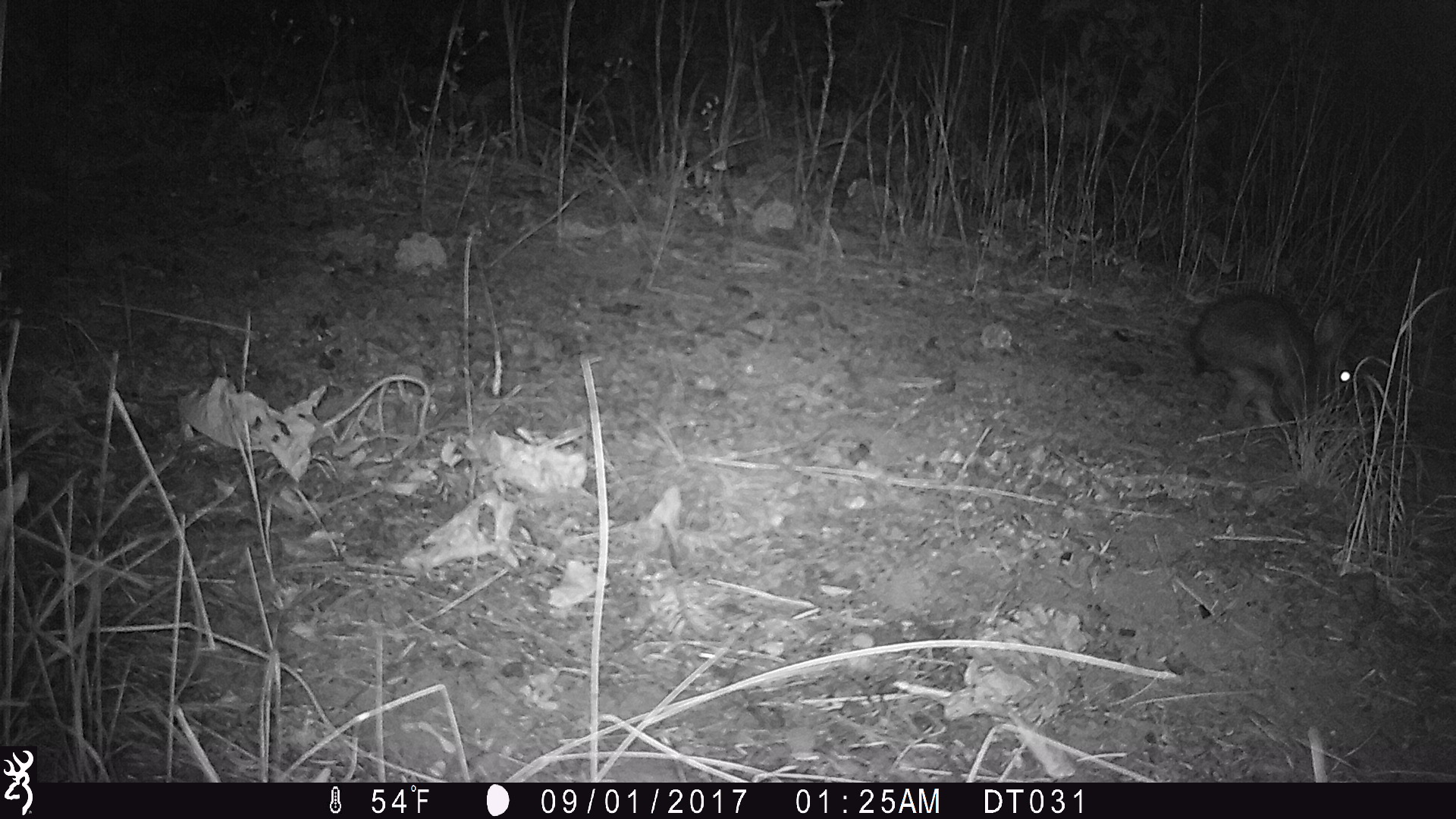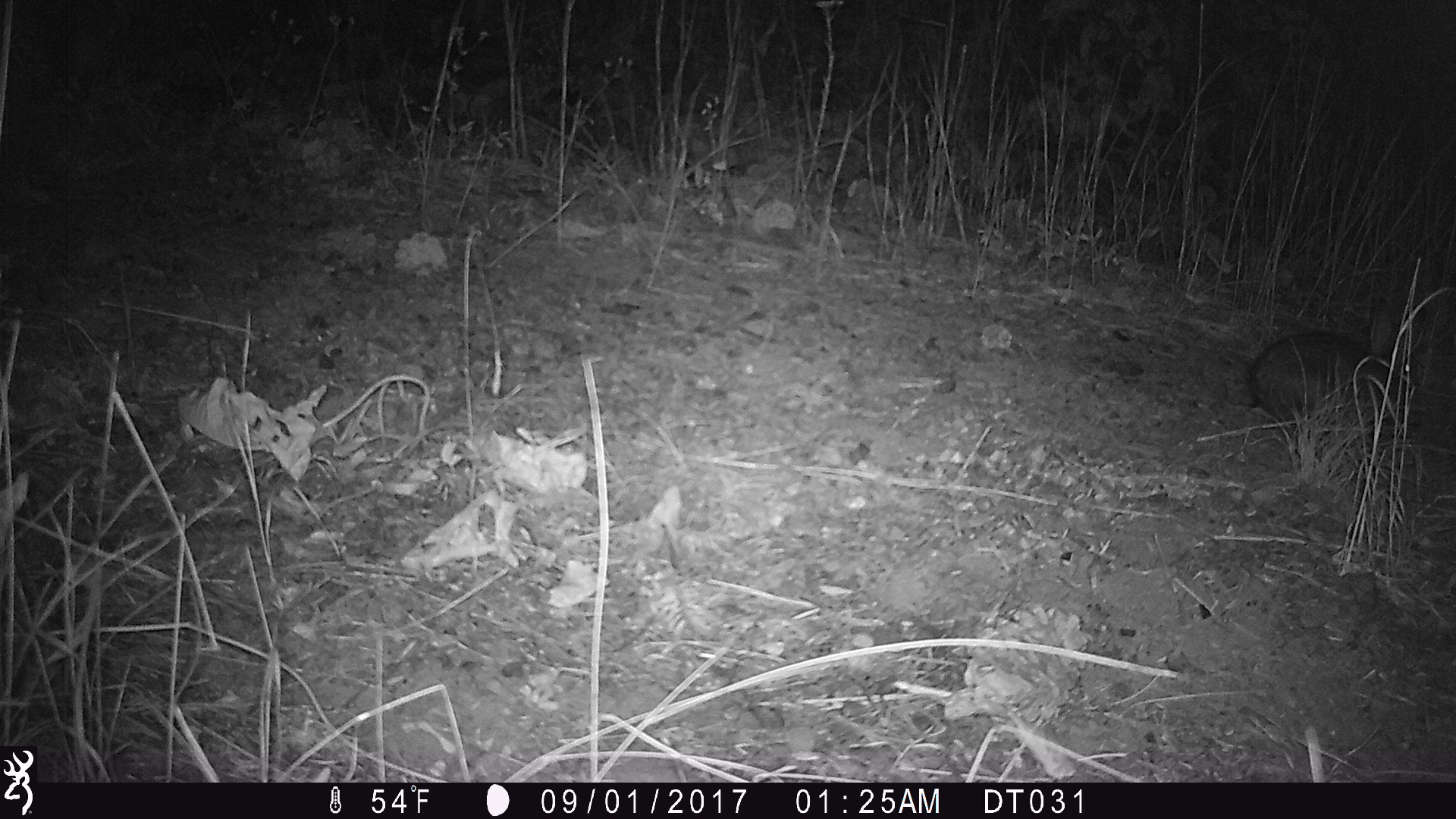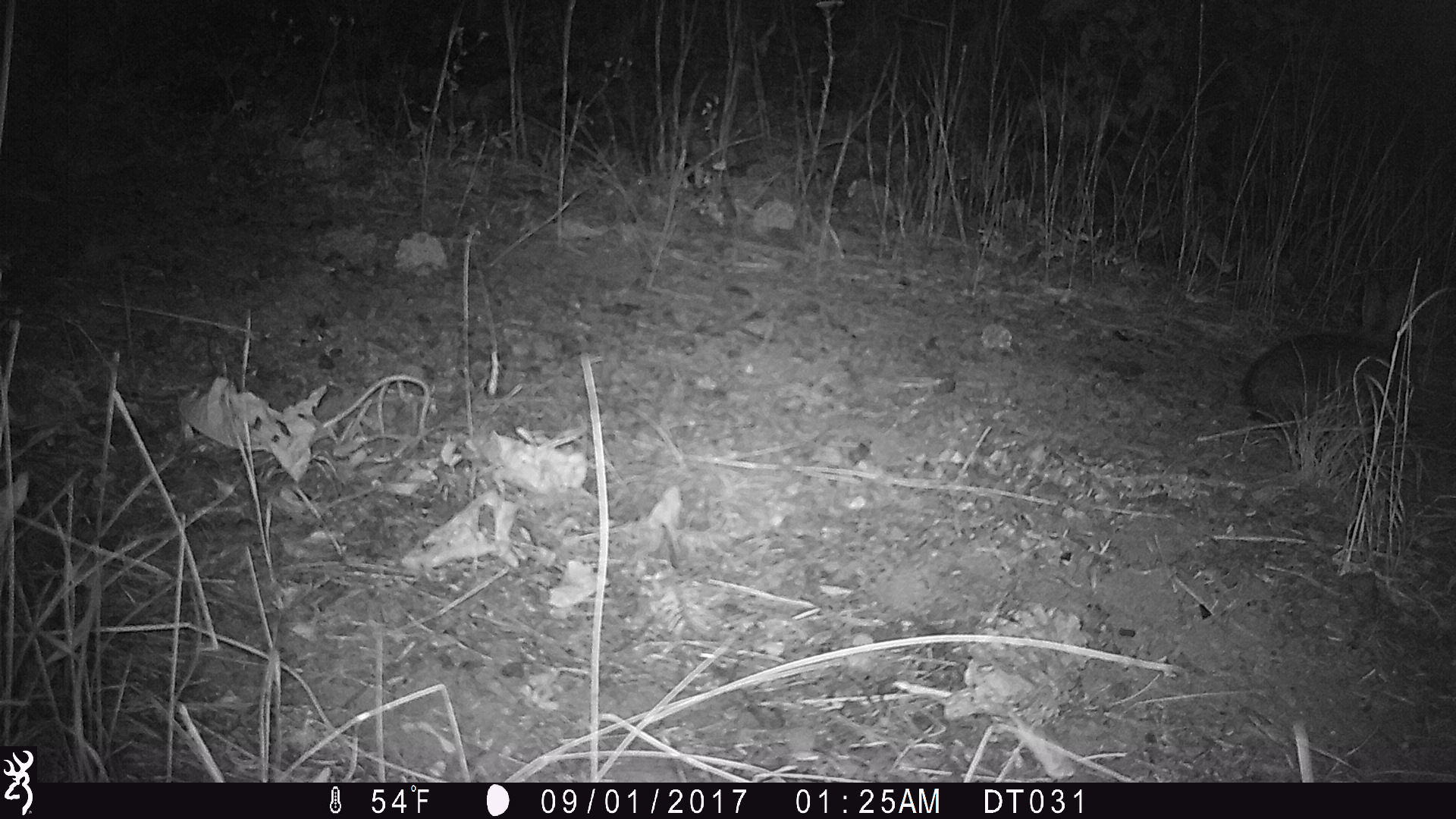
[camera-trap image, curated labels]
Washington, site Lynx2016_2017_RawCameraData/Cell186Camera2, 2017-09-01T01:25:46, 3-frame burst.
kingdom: Animalia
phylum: Chordata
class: Mammalia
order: Lagomorpha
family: Leporidae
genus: Lepus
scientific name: Lepus americanus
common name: snowshoe hare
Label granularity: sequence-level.